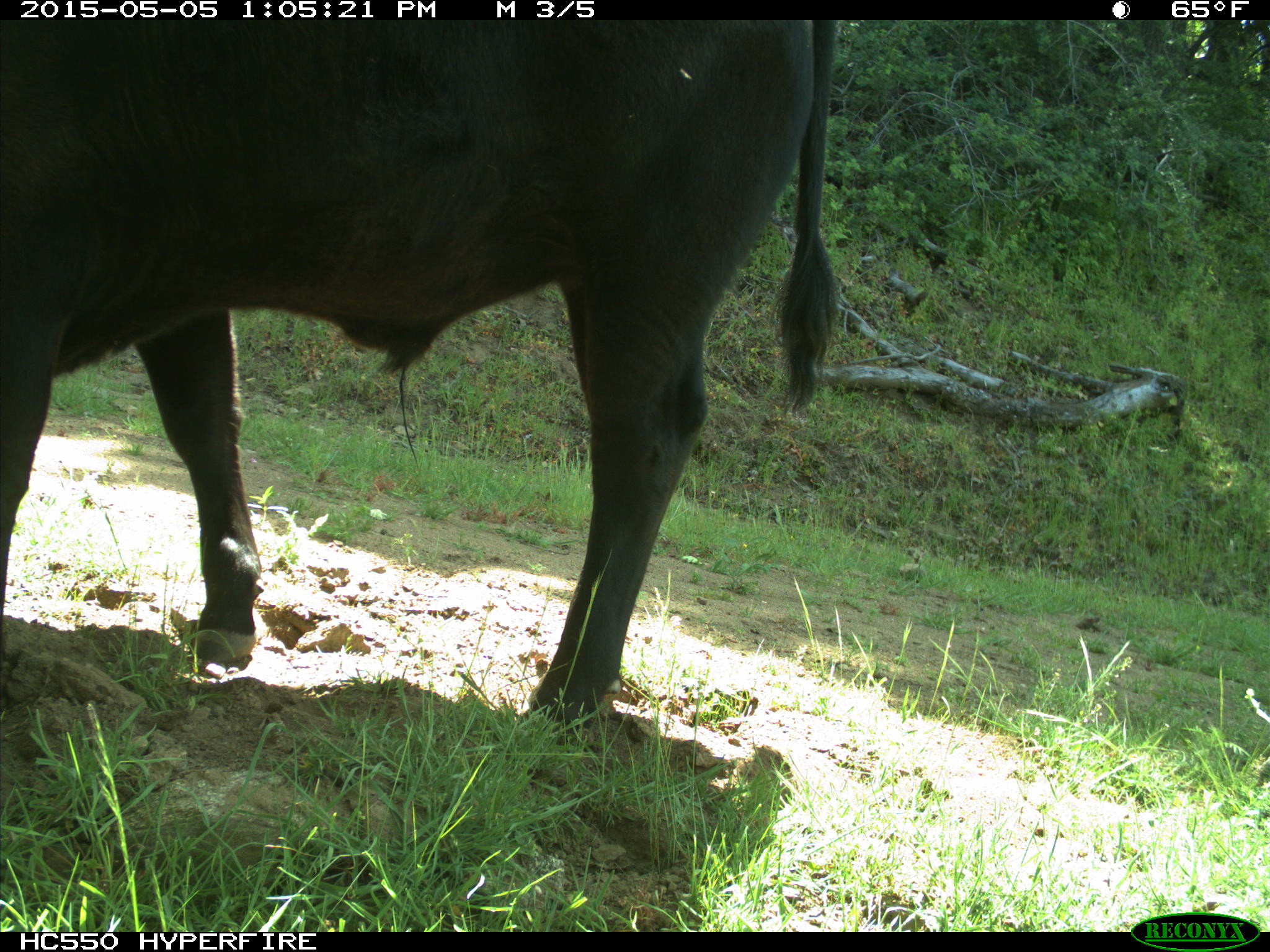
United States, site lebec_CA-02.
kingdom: Animalia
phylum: Chordata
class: Mammalia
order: Artiodactyla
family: Bovidae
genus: Bos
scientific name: Bos taurus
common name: domestic cow